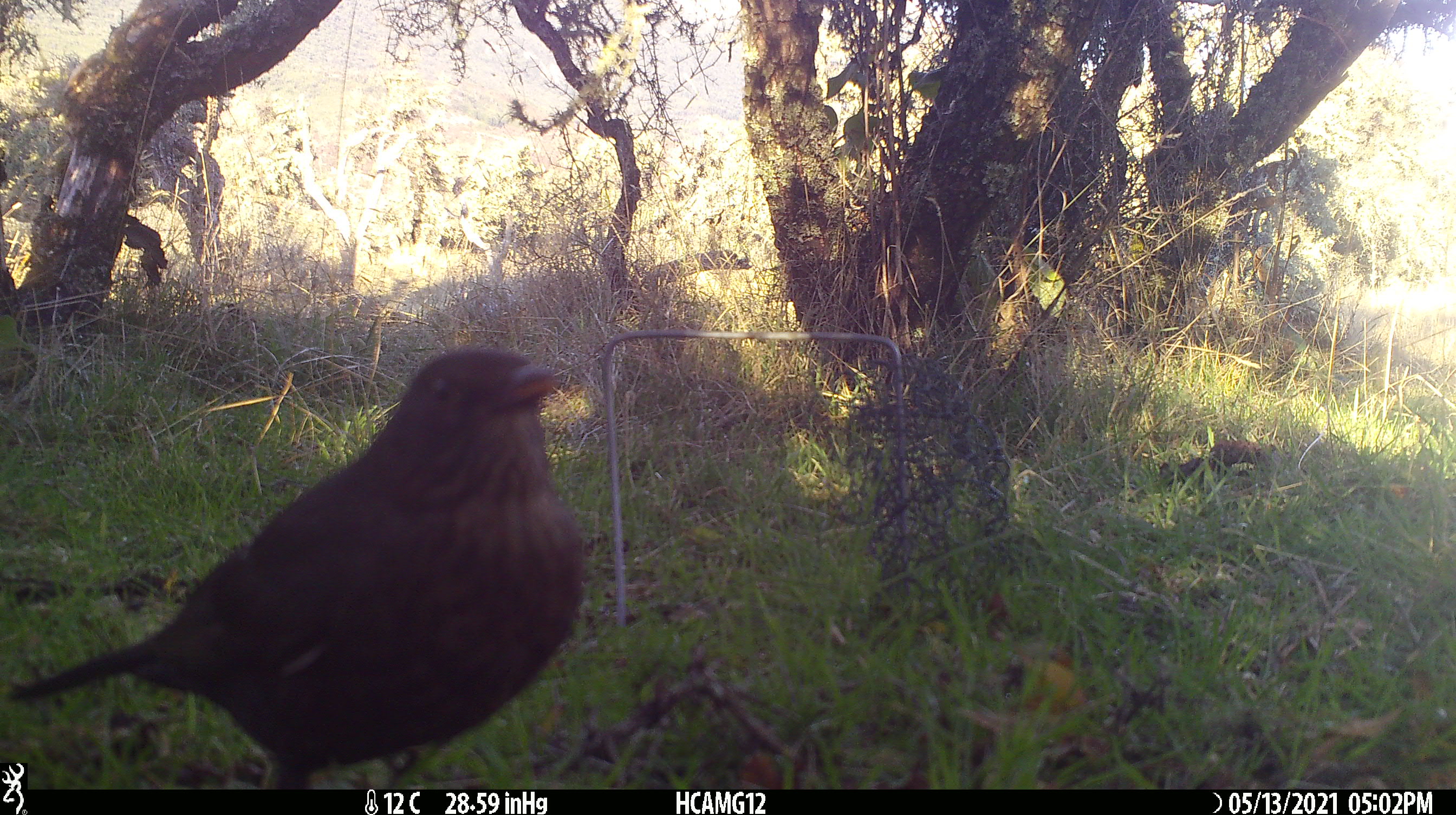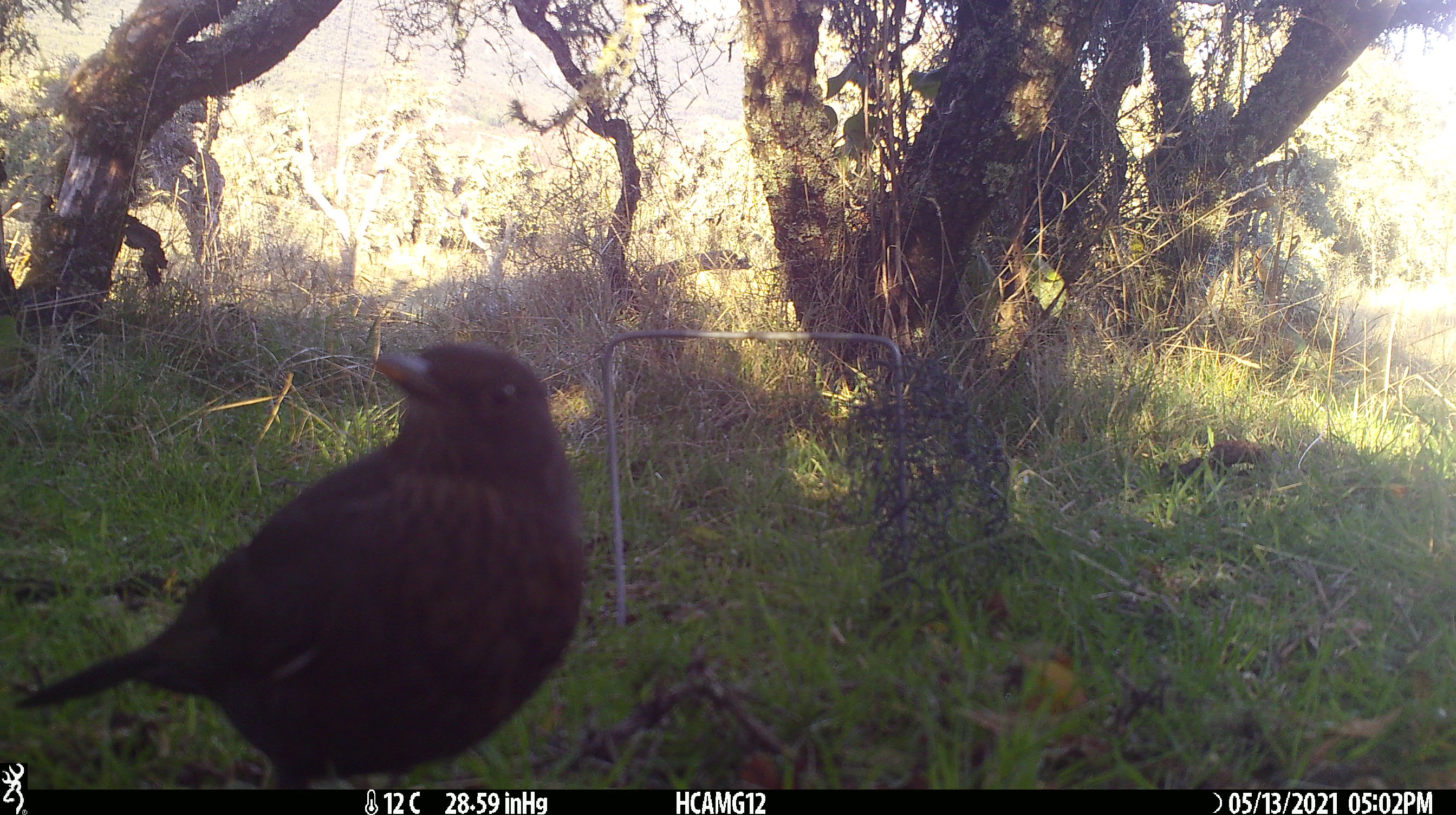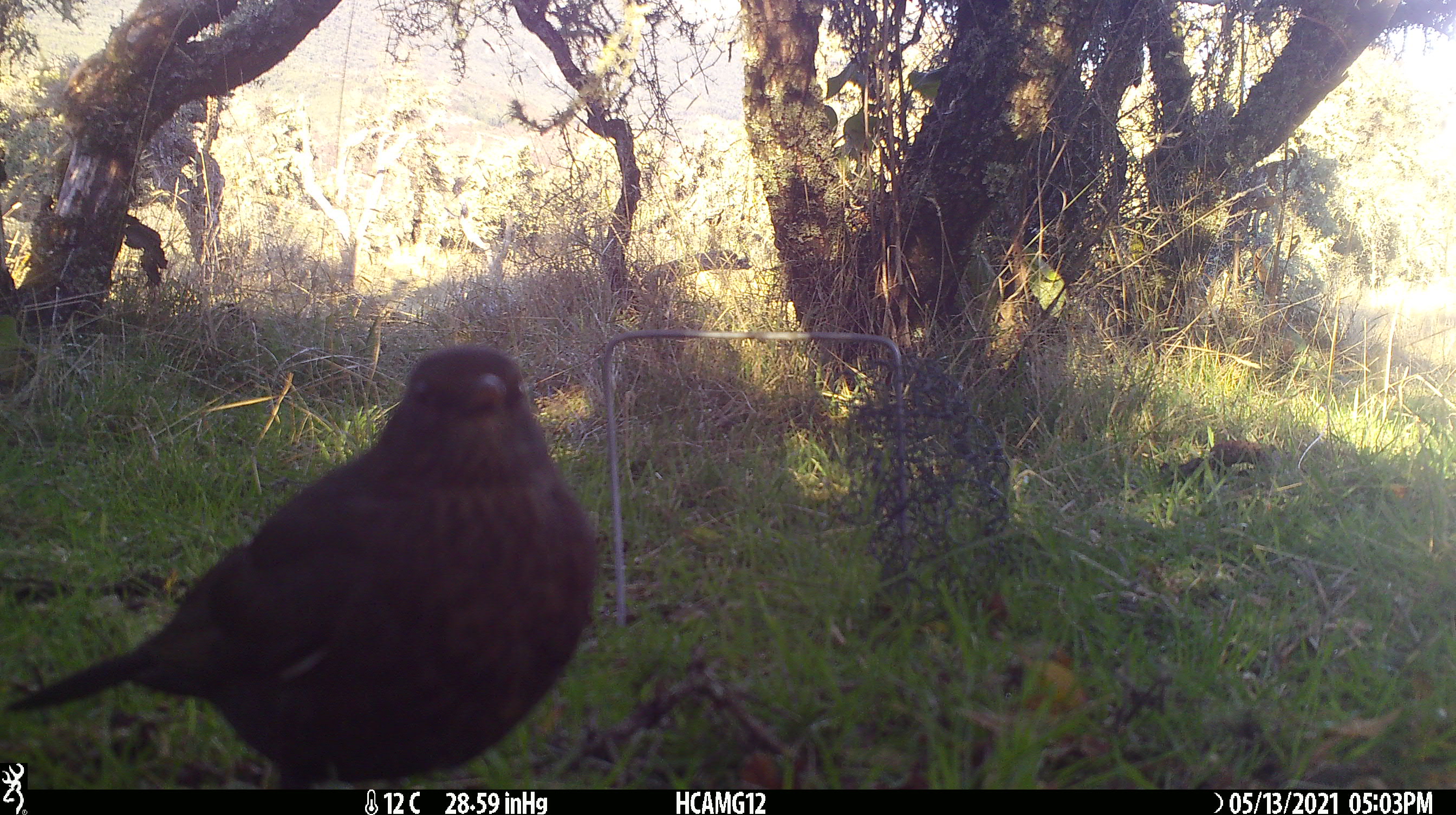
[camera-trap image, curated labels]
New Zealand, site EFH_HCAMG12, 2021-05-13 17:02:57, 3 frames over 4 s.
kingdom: Animalia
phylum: Chordata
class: Aves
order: Passeriformes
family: Turdidae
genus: Turdus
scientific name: Turdus merula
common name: eurasian blackbird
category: blackbird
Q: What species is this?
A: Blackbird (eurasian blackbird) (Turdus merula).